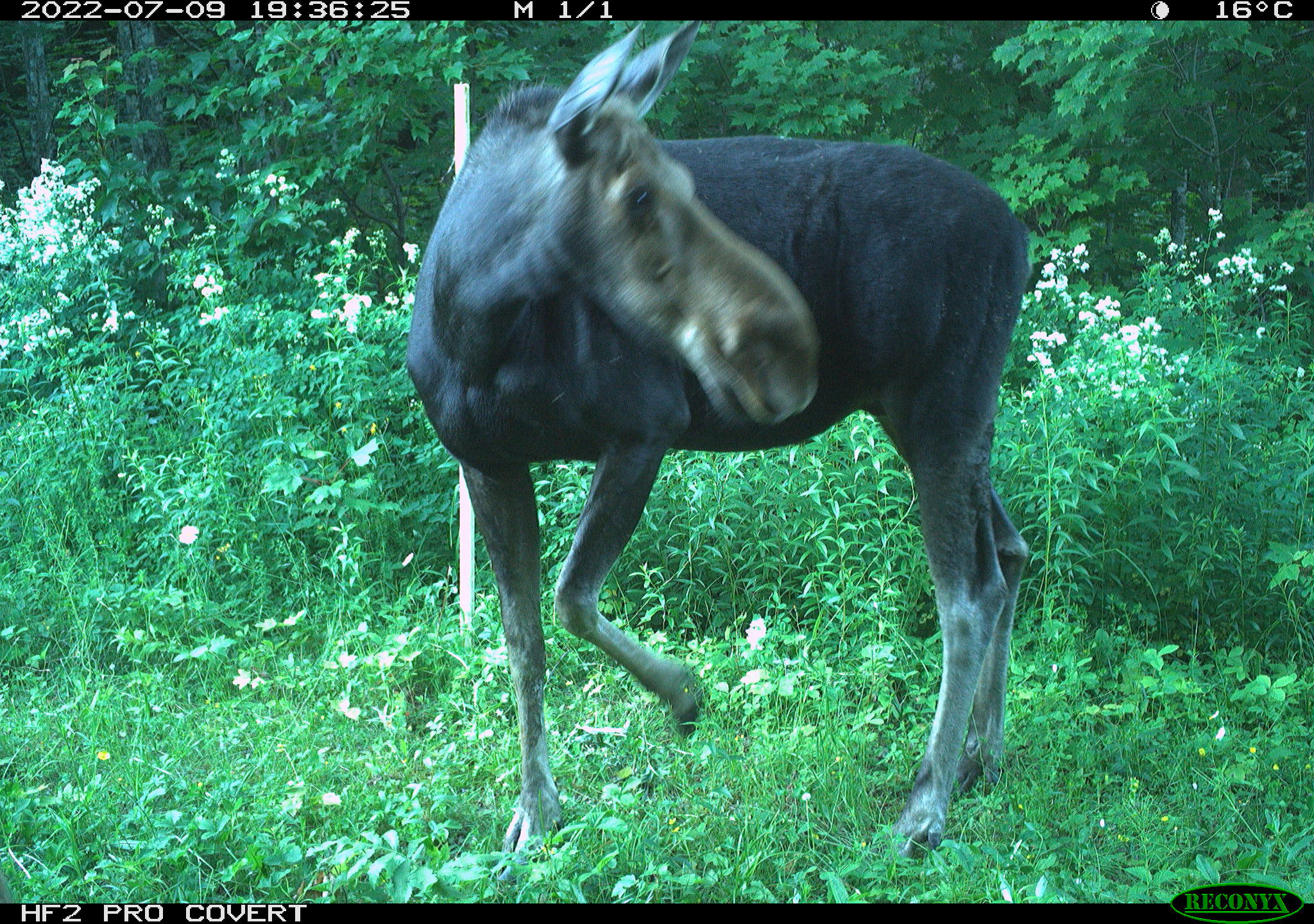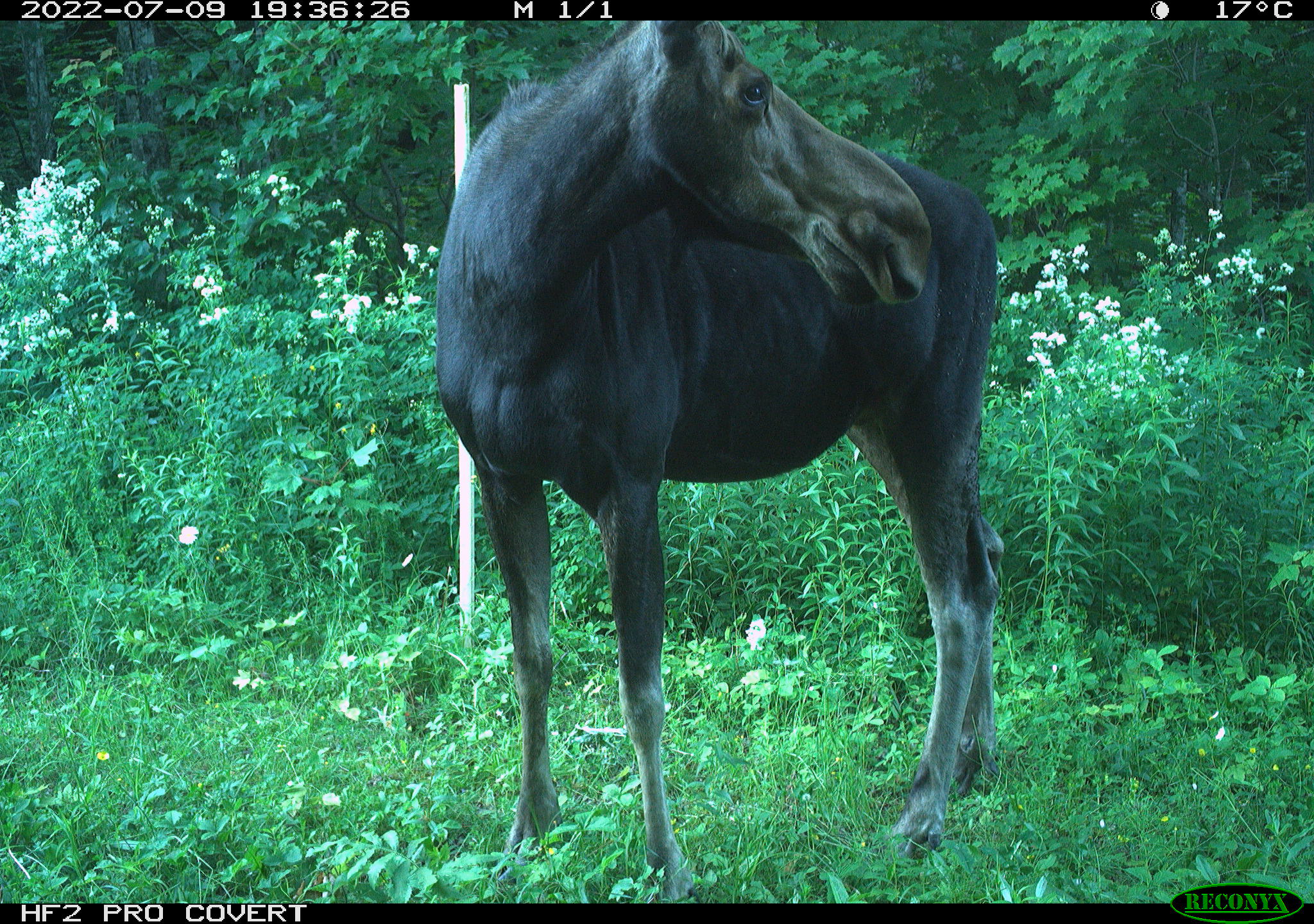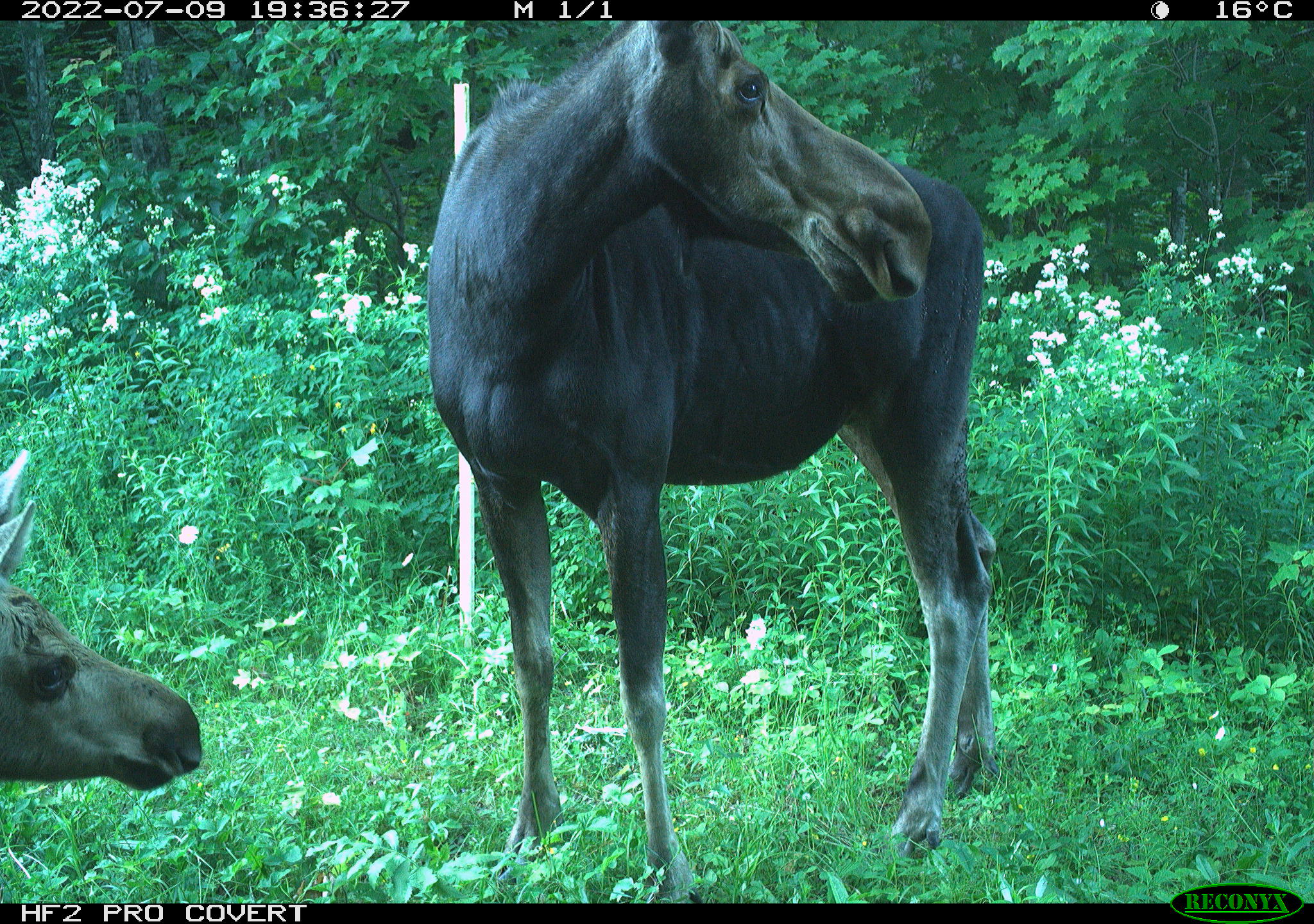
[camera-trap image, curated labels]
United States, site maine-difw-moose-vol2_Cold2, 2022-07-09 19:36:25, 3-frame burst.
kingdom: Animalia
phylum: Chordata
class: Mammalia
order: Artiodactyla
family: Cervidae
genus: Alces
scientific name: Alces alces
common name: moose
Moose (Alces alces).